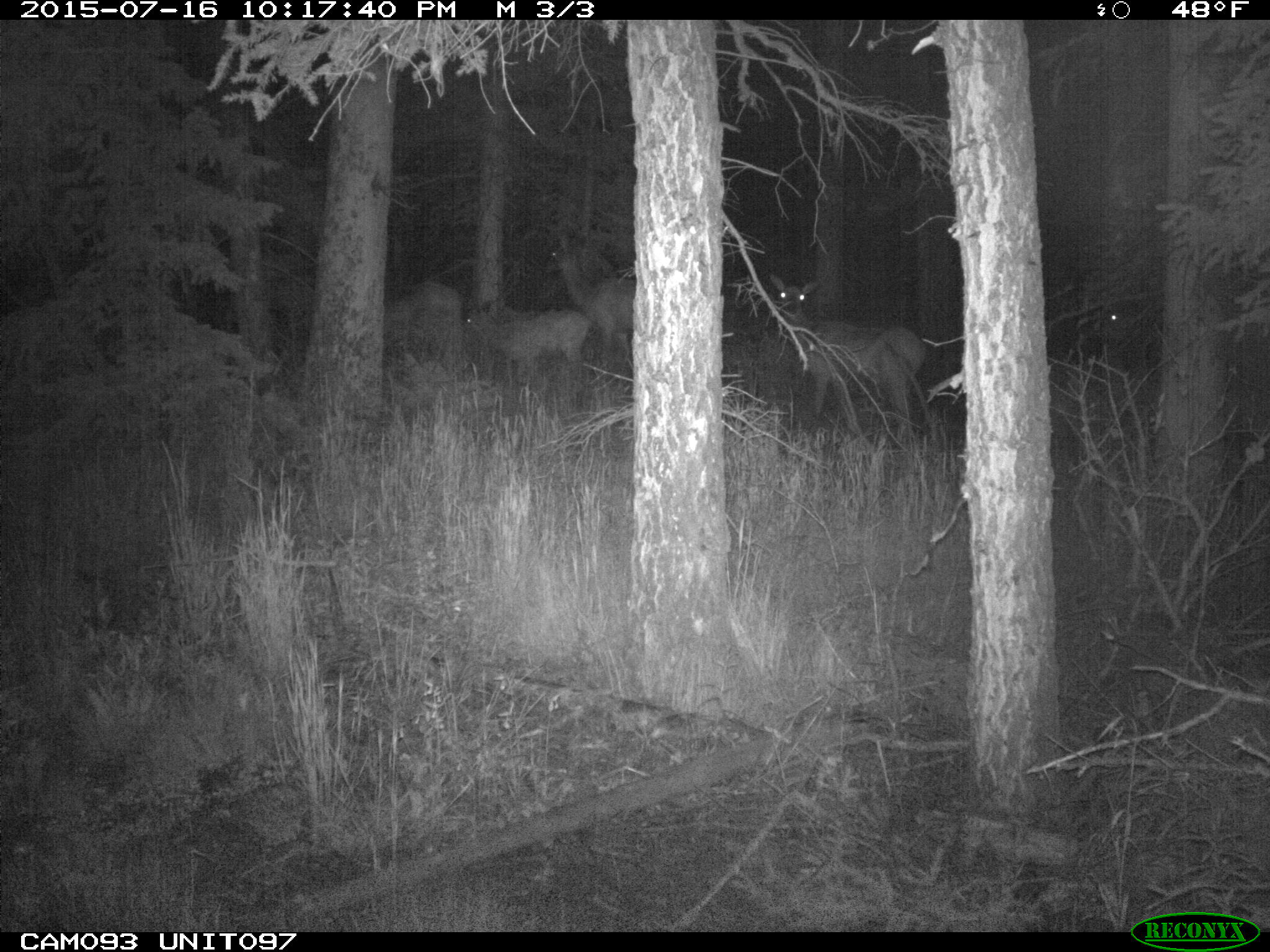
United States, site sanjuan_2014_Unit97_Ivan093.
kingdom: Animalia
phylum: Chordata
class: Mammalia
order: Artiodactyla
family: Cervidae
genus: Cervus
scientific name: Cervus elaphus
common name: red deer